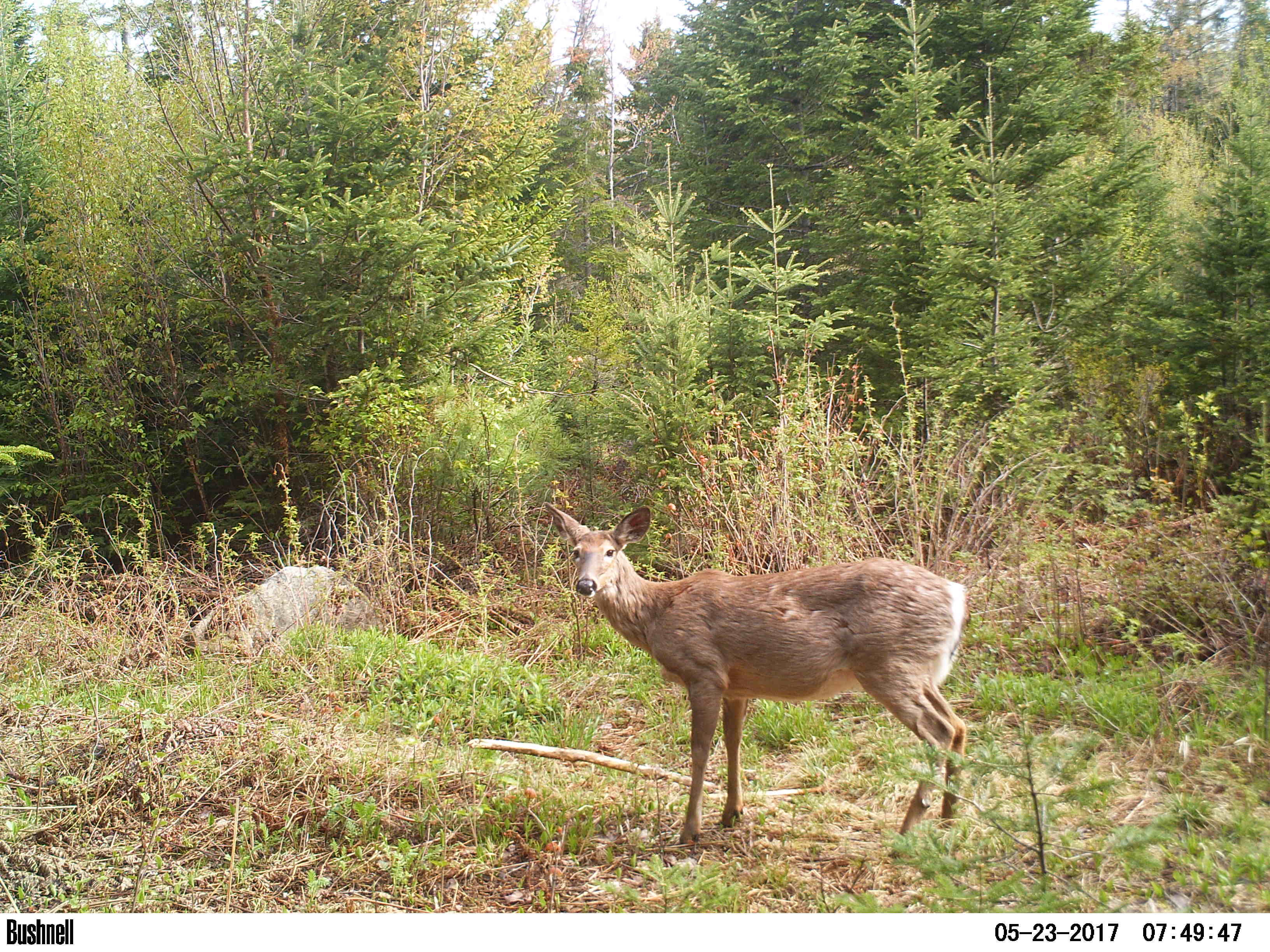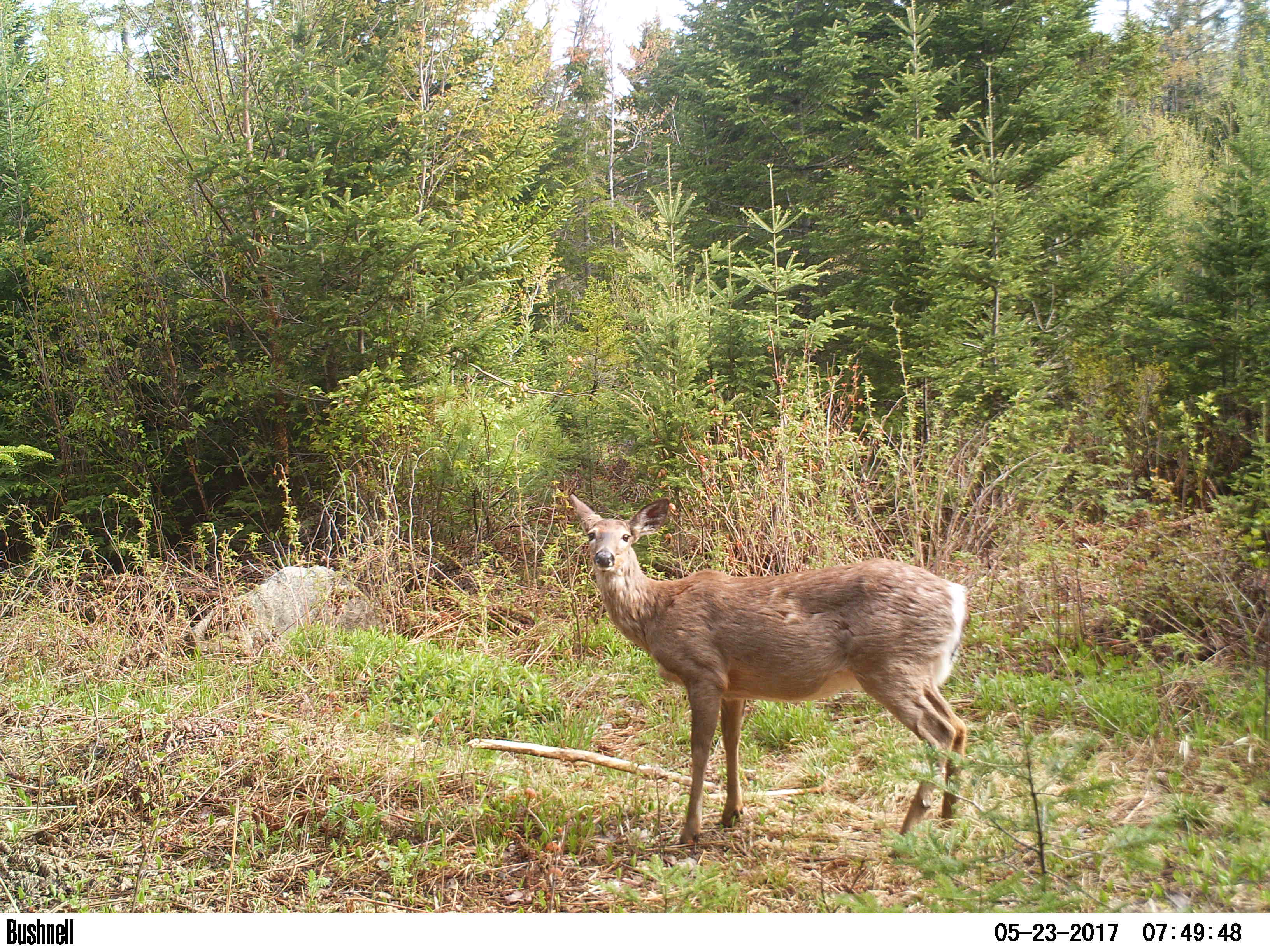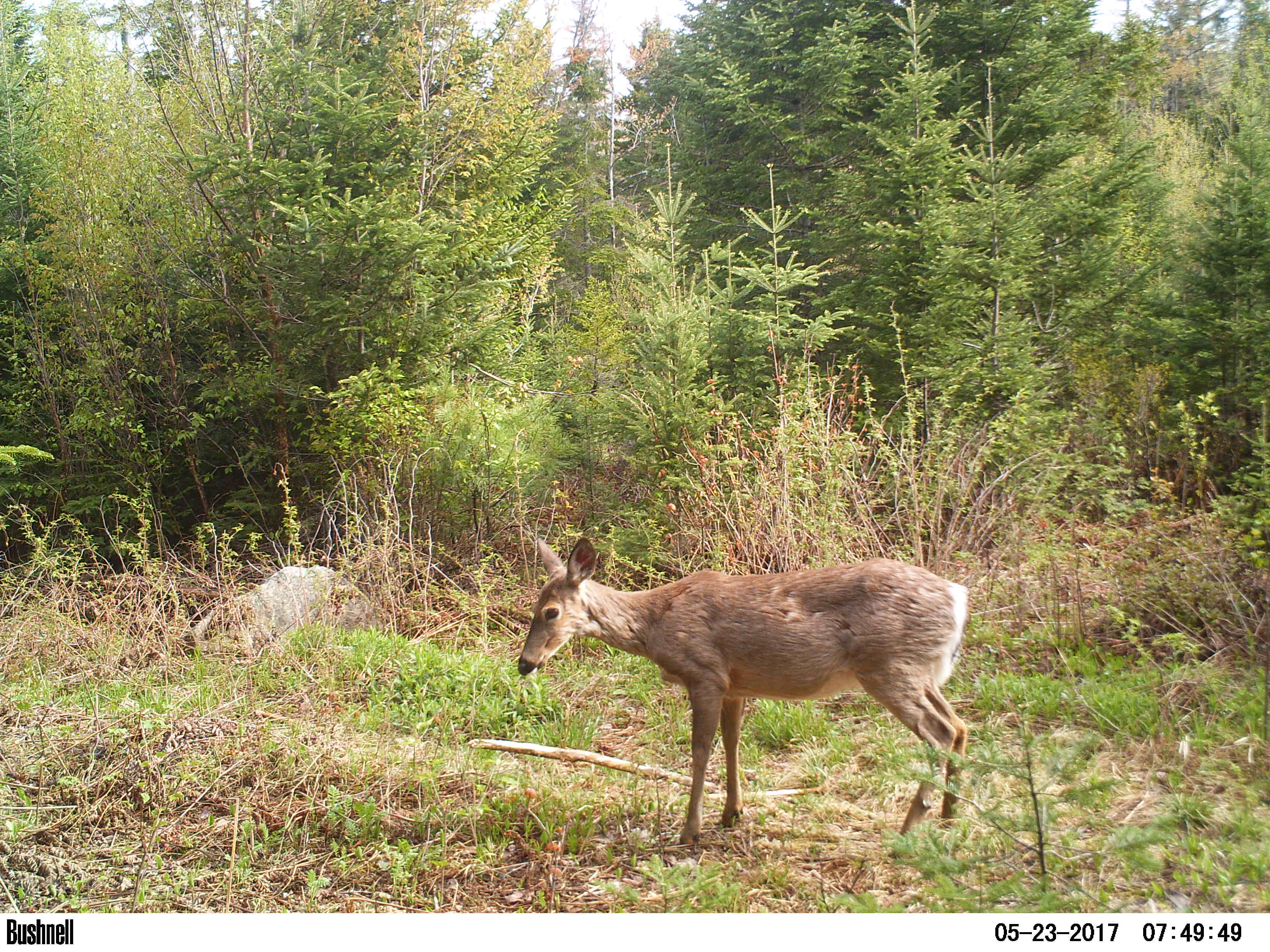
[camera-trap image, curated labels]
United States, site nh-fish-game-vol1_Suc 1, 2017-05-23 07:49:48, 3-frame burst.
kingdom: Animalia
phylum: Chordata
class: Mammalia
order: Artiodactyla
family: Cervidae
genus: Odocoileus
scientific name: Odocoileus virginianus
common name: white-tailed deer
White-tailed deer (Odocoileus virginianus).